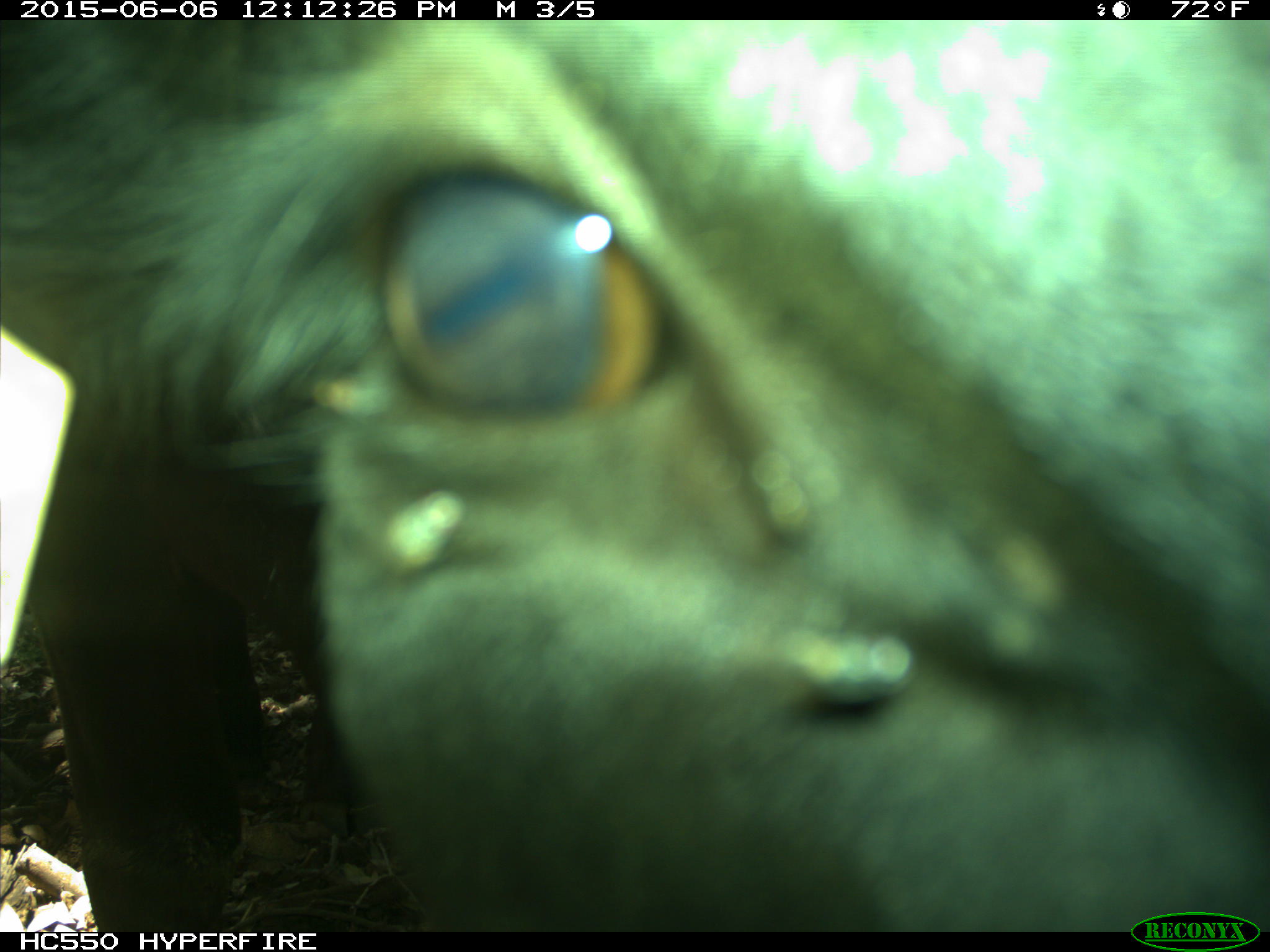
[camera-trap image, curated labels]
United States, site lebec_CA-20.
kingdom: Animalia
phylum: Chordata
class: Mammalia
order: Artiodactyla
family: Bovidae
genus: Bos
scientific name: Bos taurus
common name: domestic cow